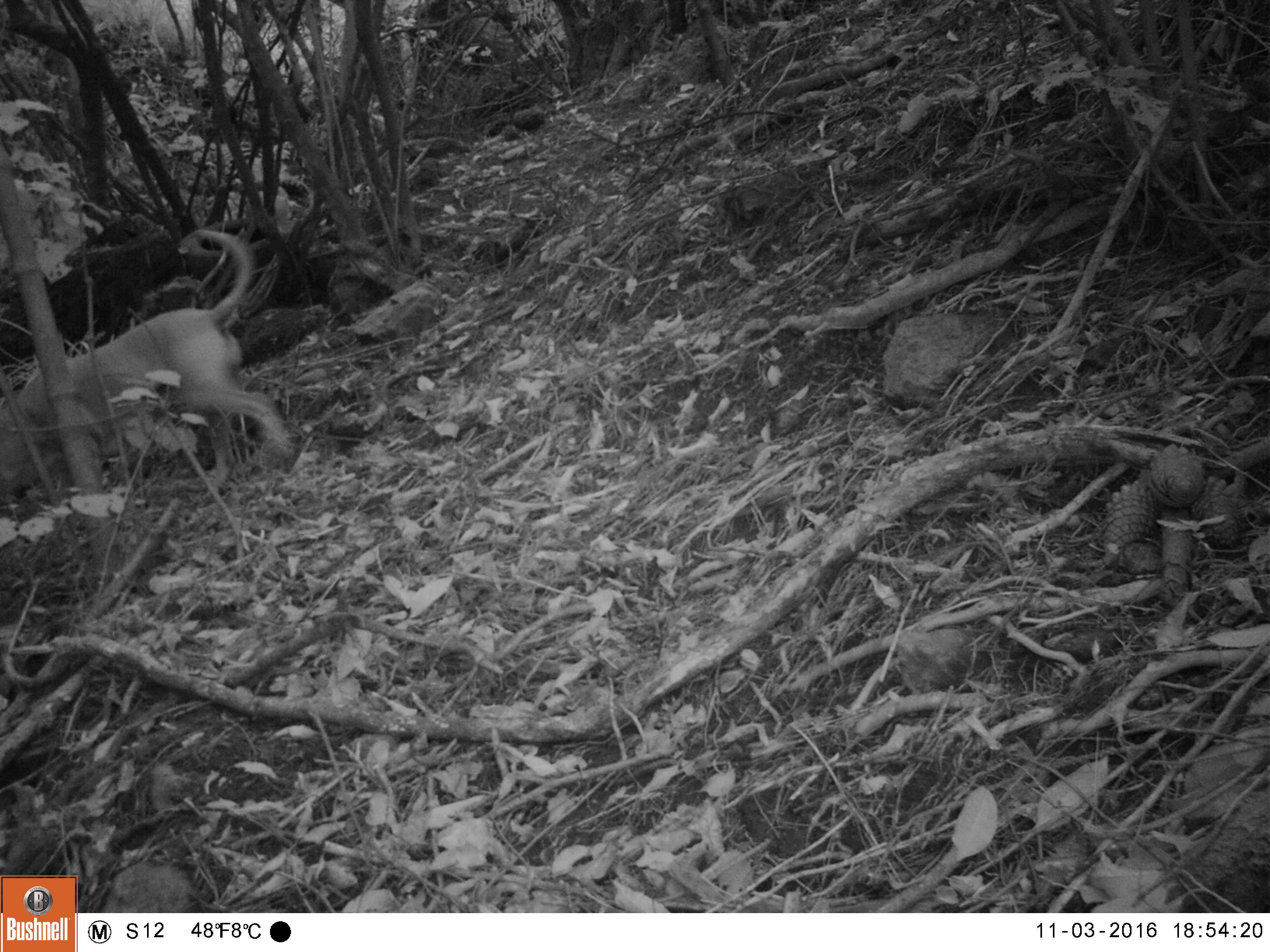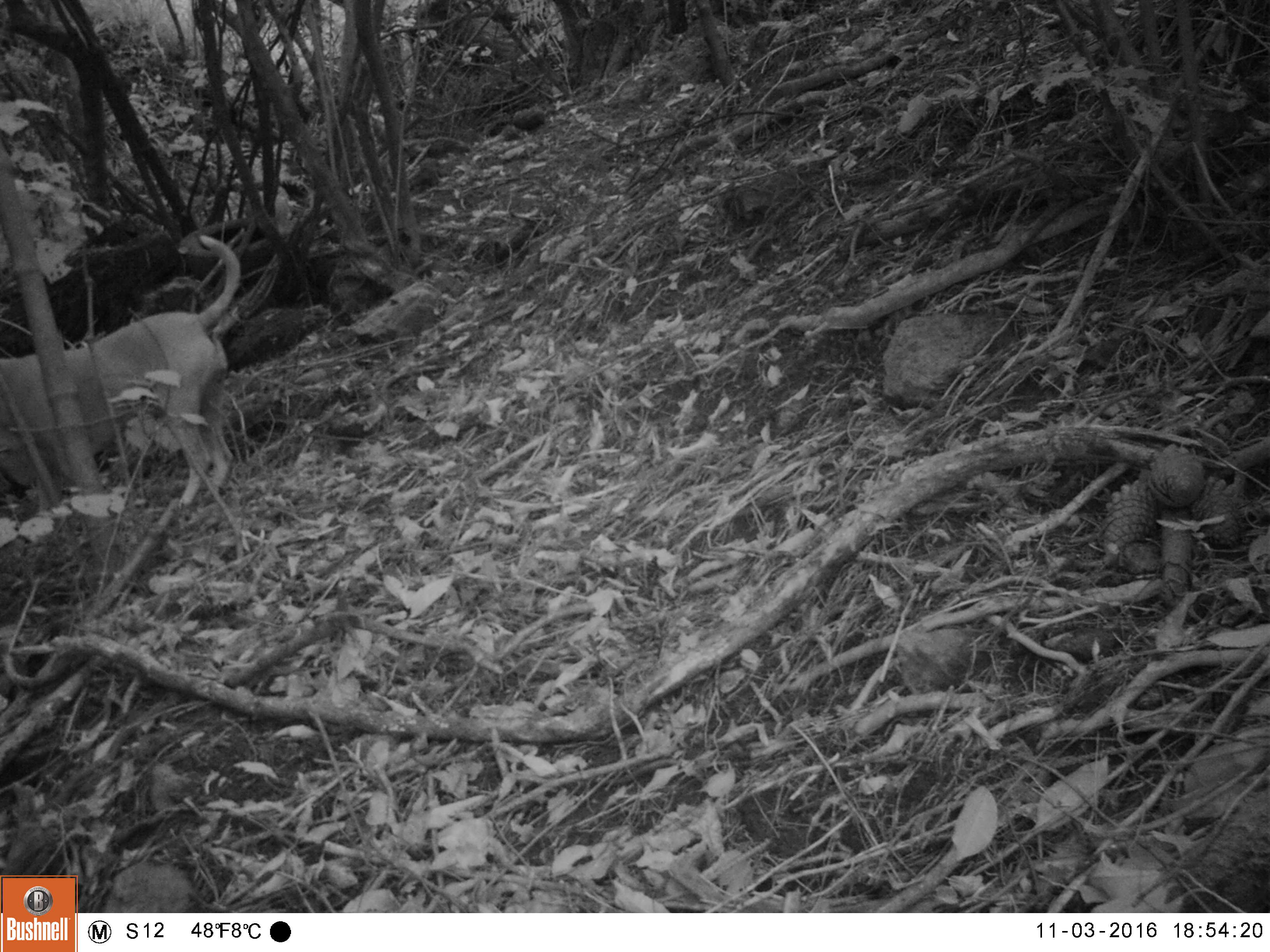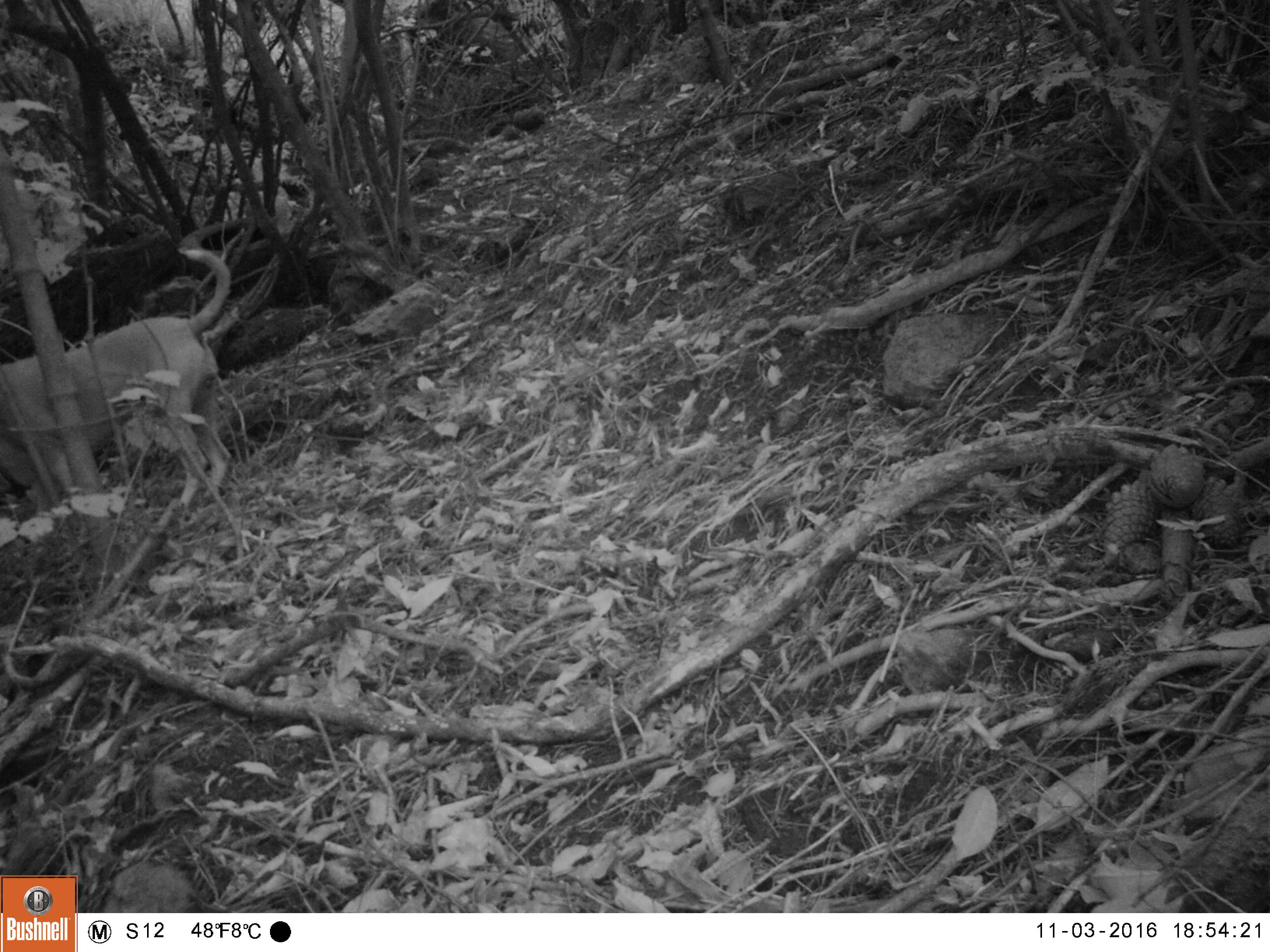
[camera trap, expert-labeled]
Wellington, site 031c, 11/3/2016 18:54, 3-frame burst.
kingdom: Animalia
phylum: Chordata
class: Mammalia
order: Carnivora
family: Canidae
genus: Canis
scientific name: Canis familiaris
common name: dog